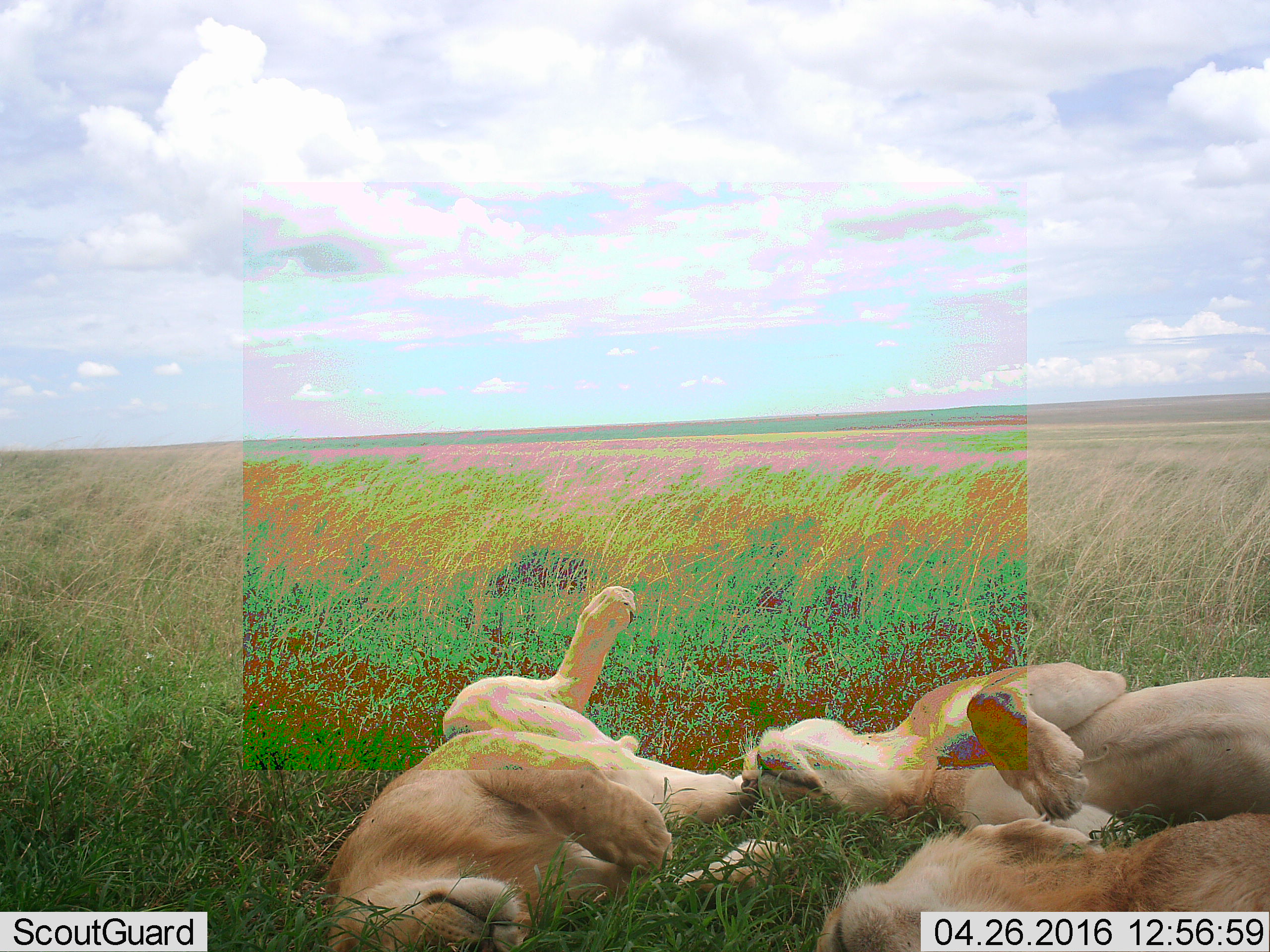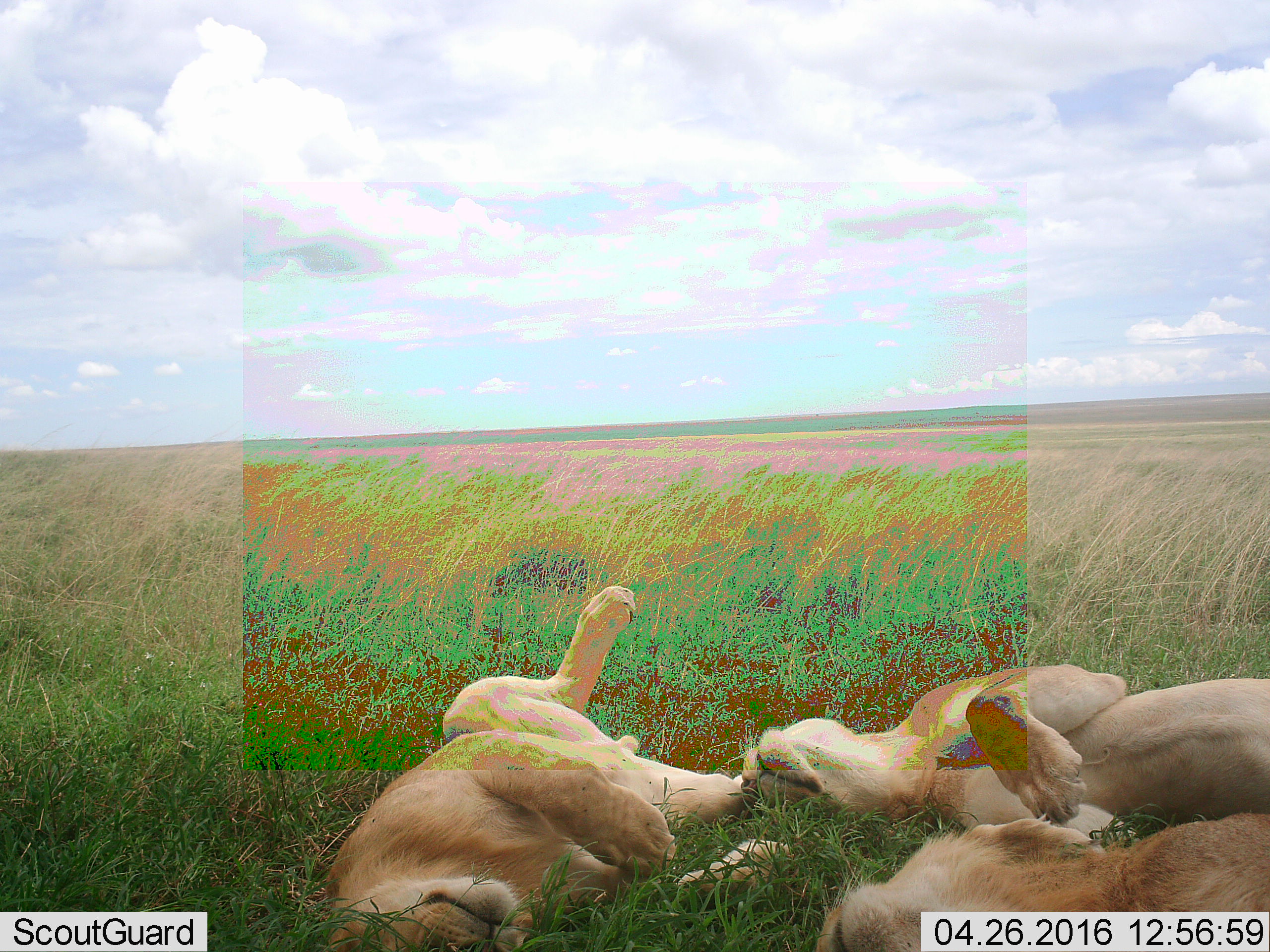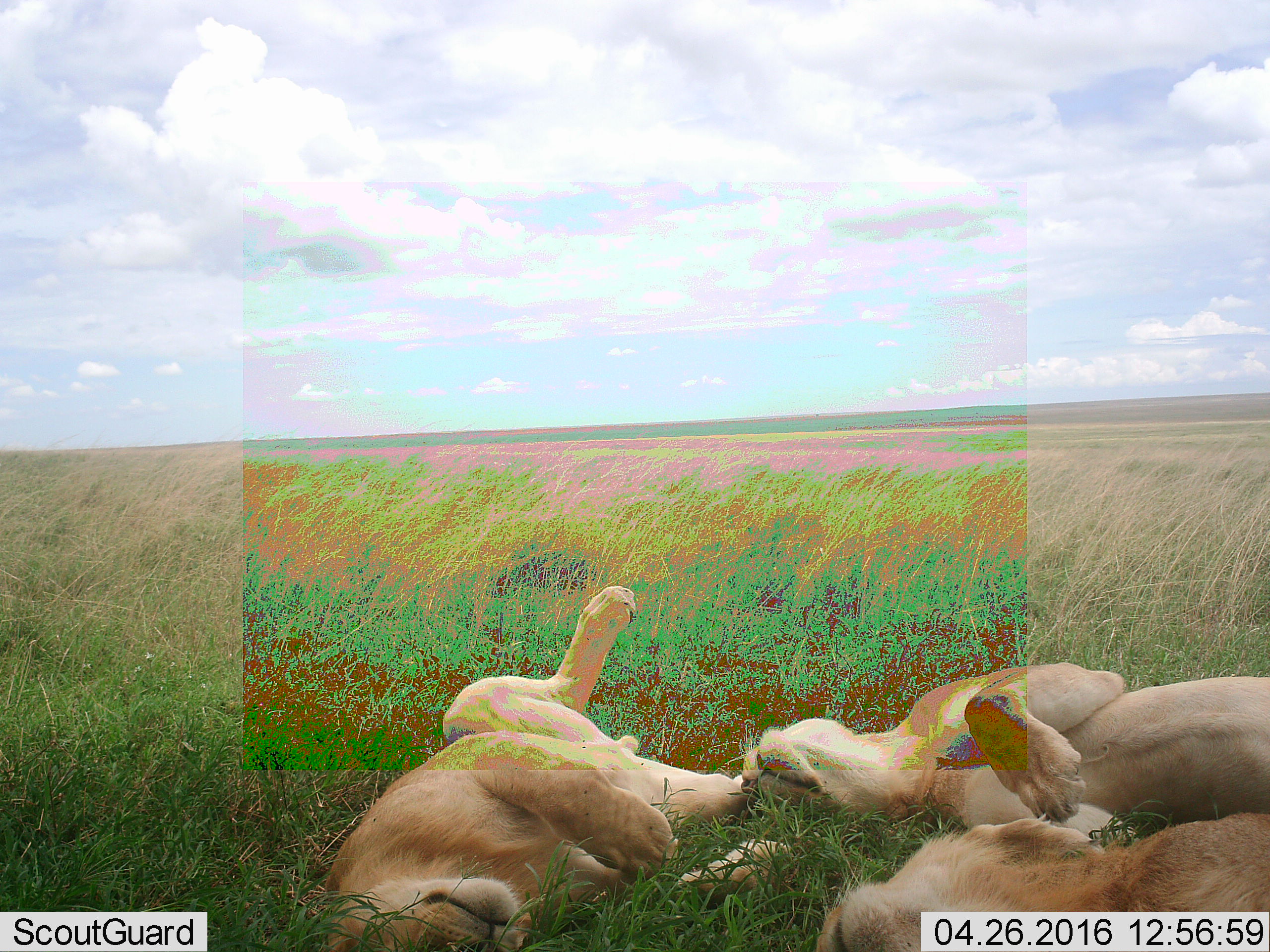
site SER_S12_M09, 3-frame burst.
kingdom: Animalia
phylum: Chordata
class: Mammalia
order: Carnivora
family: Felidae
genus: Panthera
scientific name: Panthera leo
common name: lion female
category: lionfemale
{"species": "lionfemale (lion female) (Panthera leo)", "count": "3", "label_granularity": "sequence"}